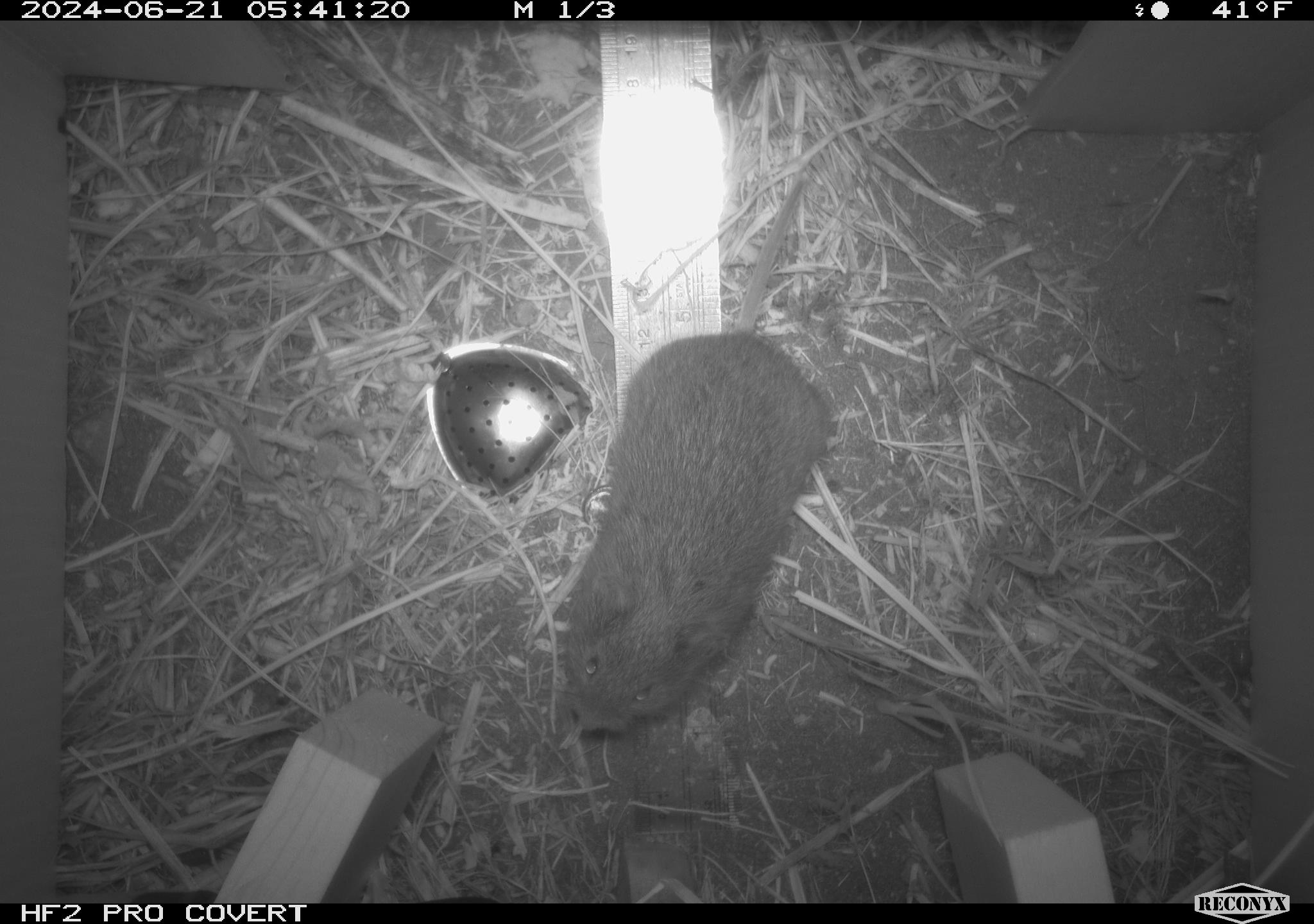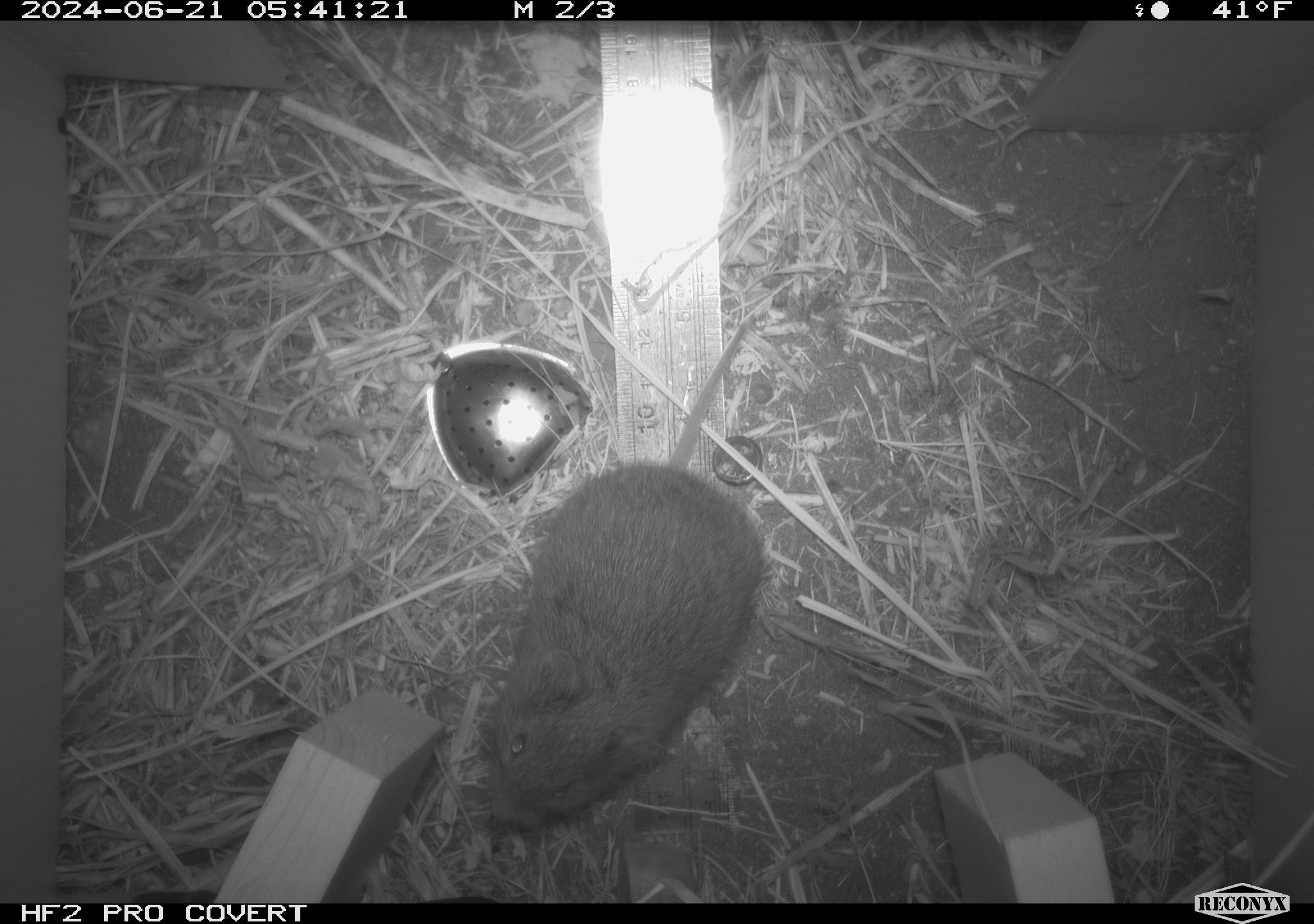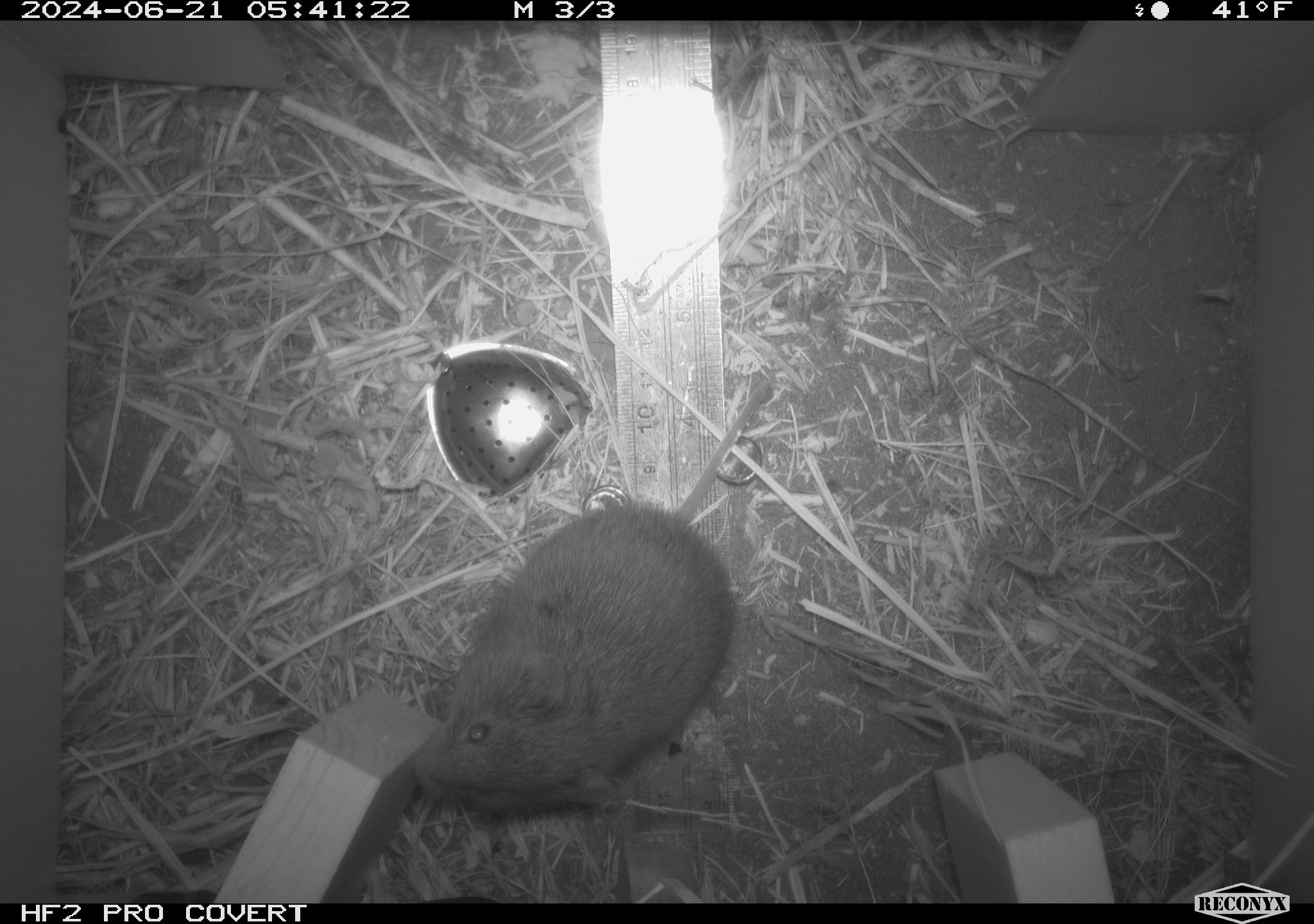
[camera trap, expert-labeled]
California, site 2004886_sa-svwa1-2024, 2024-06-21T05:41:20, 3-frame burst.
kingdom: Animalia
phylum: Chordata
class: Mammalia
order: Rodentia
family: Cricetidae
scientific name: Arvicolinae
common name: voles, lemmings, and muskrats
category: arvicolinae subfamily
Arvicolinae subfamily (voles, lemmings, and muskrats) (Arvicolinae).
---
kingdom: Animalia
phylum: Arthropoda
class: Malacostraca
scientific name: Malacostraca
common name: amphipods, crabs, isopods, krill, lobsters and shrimps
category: malacostracan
Malacostracan (amphipods, crabs, isopods, krill, lobsters and shrimps) (Malacostraca).